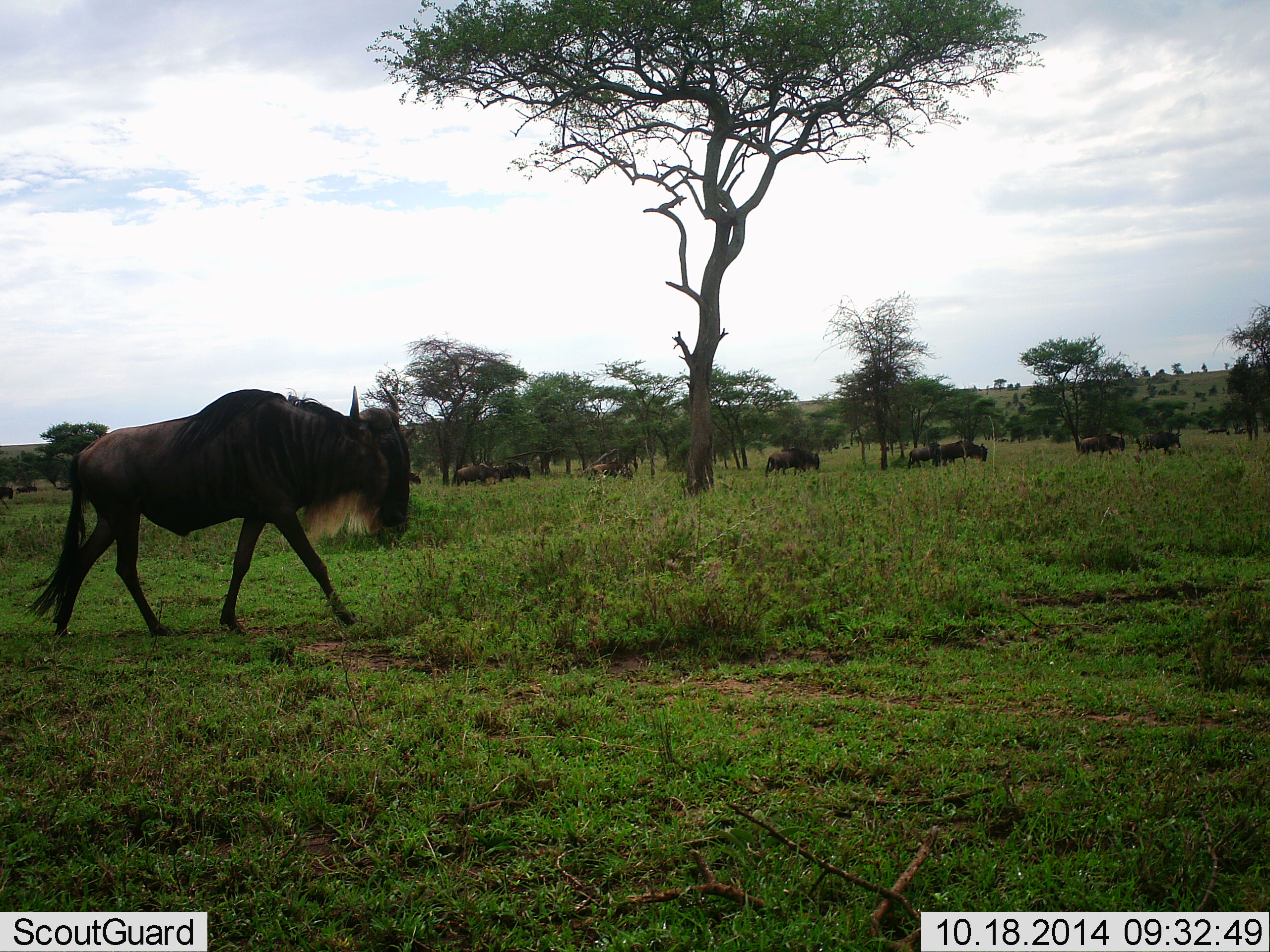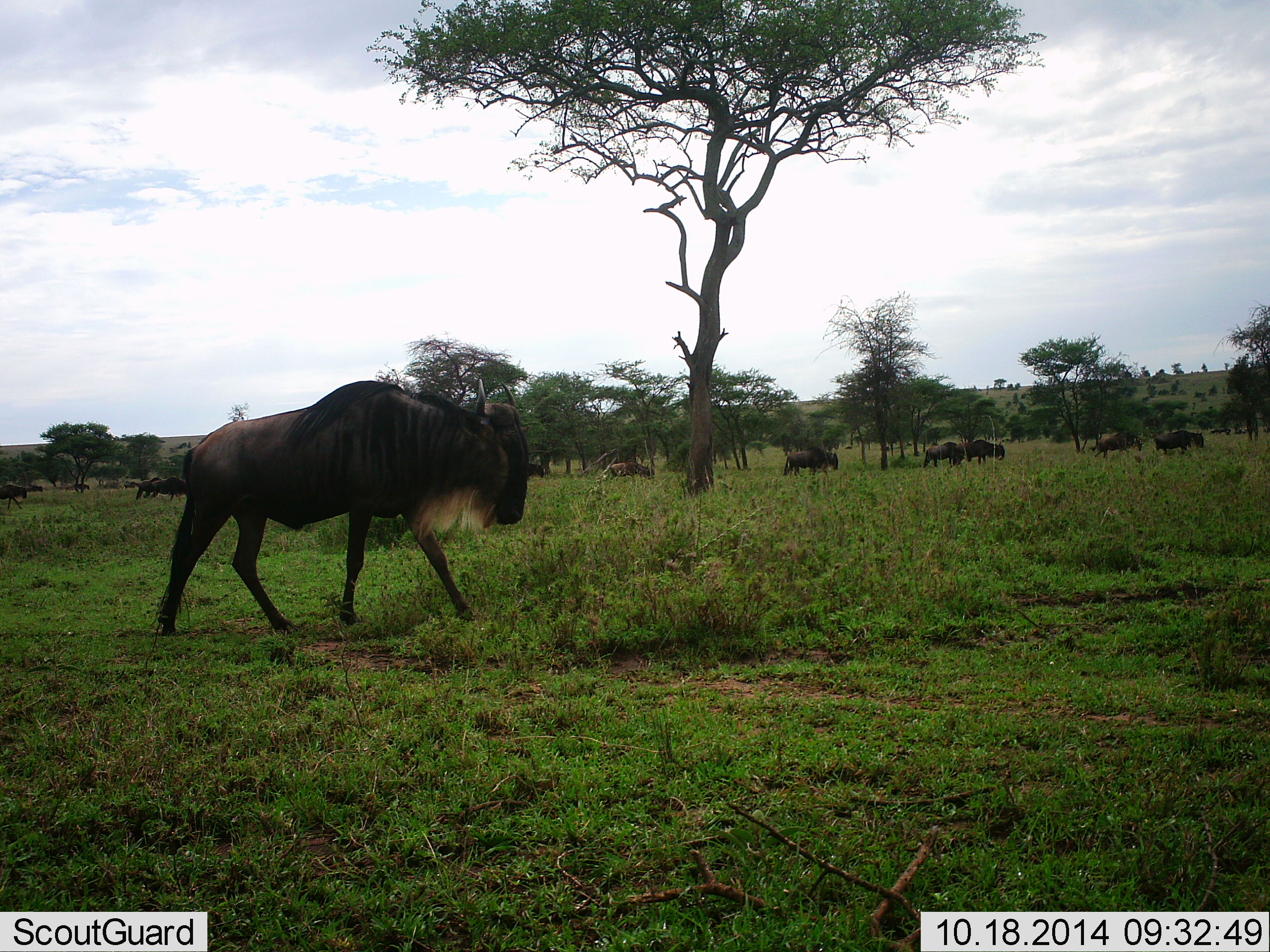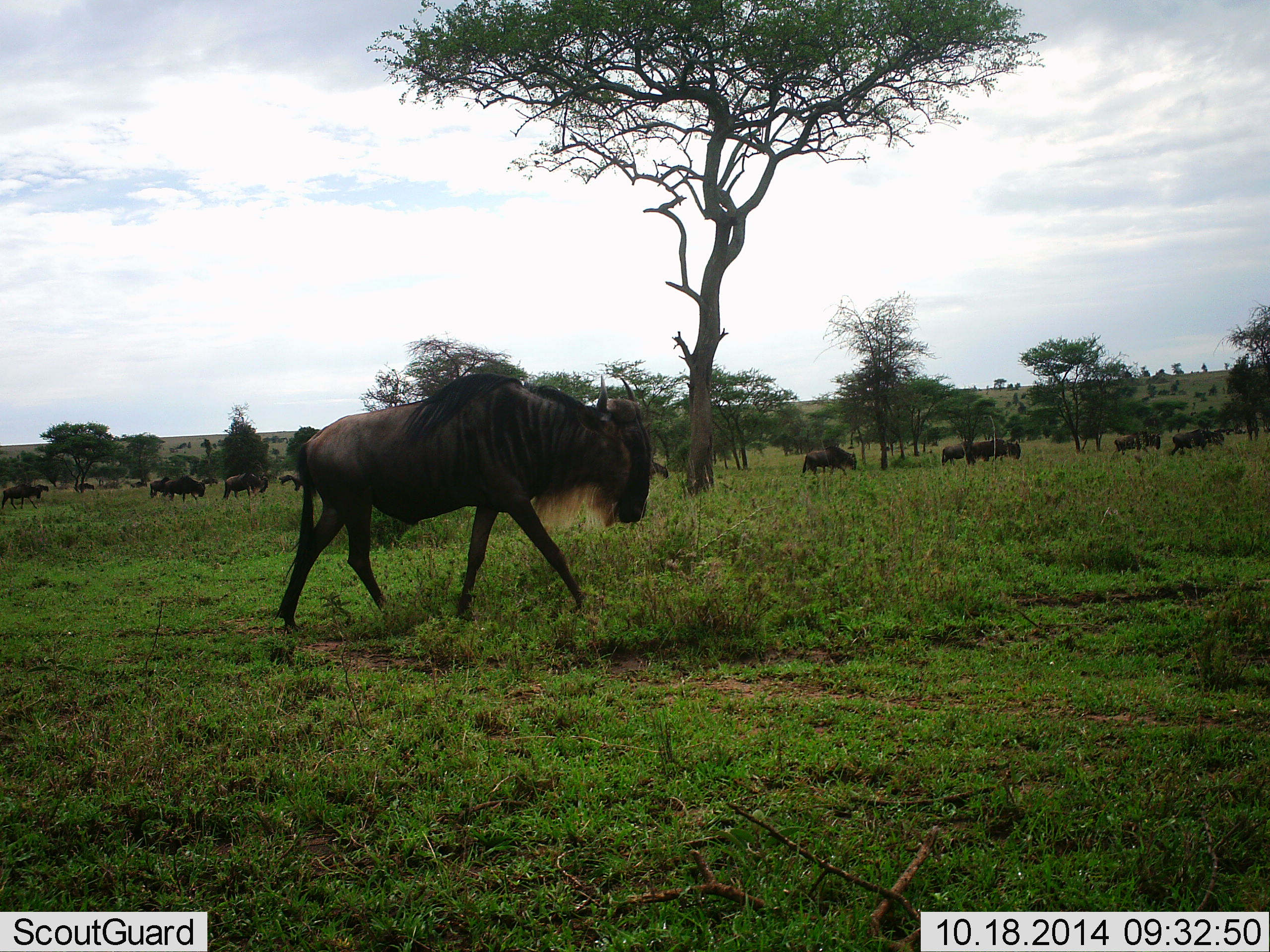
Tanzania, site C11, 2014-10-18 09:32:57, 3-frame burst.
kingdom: Animalia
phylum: Chordata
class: Mammalia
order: Artiodactyla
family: Bovidae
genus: Connochaetes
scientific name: Connochaetes taurinus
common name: blue wildebeest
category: wildebeest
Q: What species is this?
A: Wildebeest (blue wildebeest) (Connochaetes taurinus).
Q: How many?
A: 11-50.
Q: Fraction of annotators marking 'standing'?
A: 0%.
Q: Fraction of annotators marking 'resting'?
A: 10%.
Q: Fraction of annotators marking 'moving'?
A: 100%.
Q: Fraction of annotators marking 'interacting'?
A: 0%.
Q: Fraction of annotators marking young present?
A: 0%.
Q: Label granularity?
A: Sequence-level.